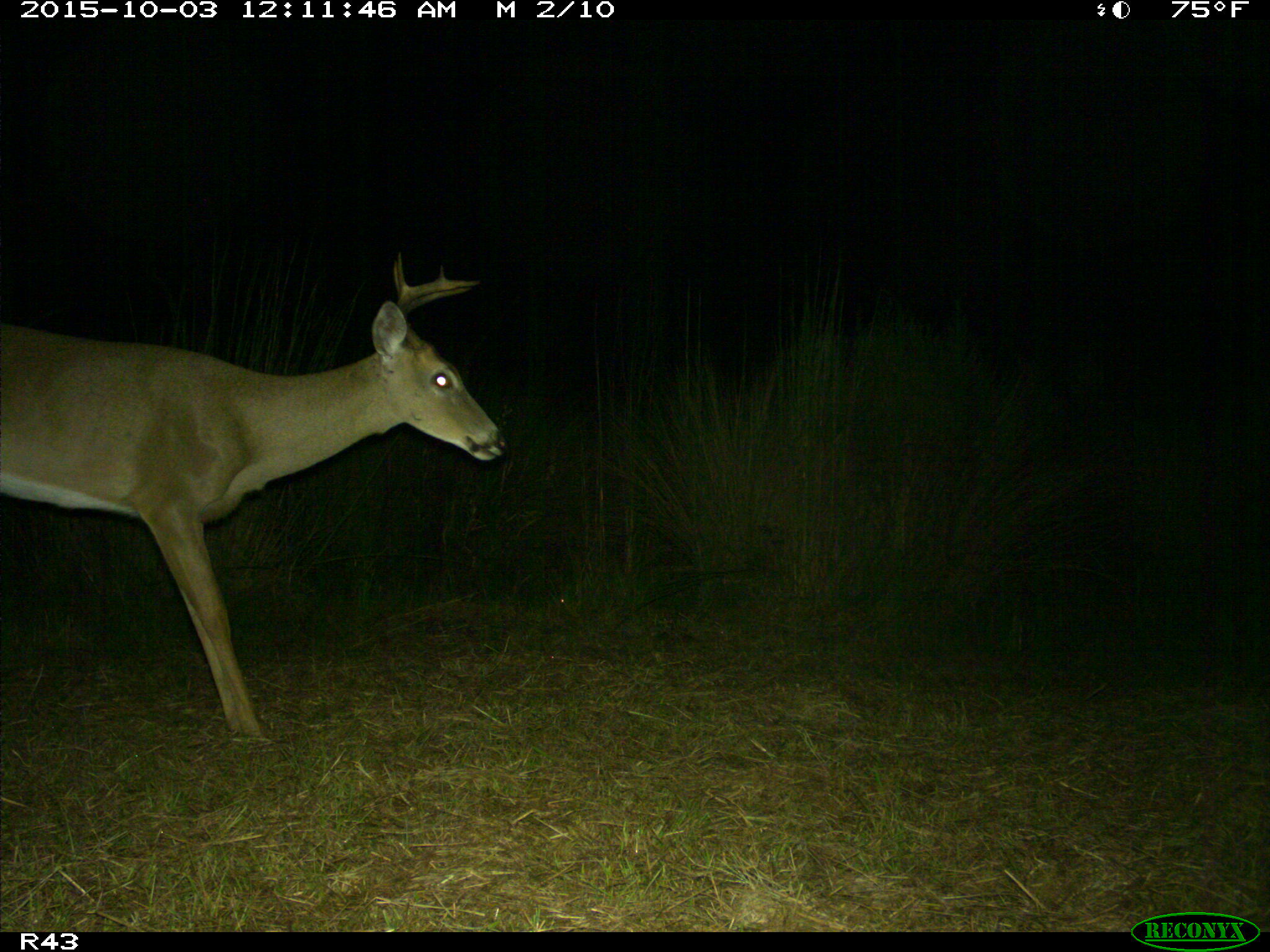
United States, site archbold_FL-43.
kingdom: Animalia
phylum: Chordata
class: Mammalia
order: Artiodactyla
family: Cervidae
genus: Odocoileus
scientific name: Odocoileus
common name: deer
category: unidentified deer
Unidentified deer (deer) (Odocoileus).